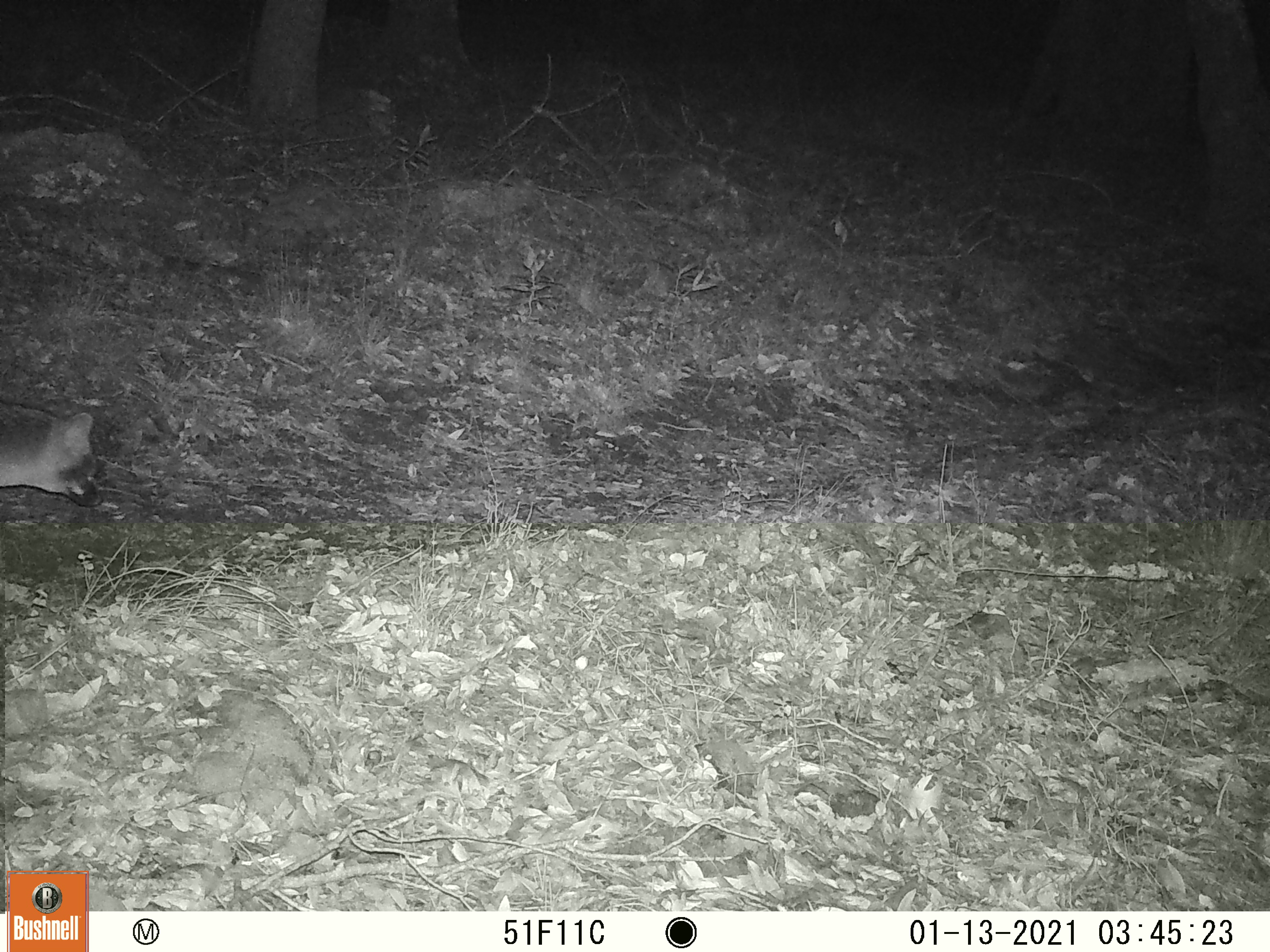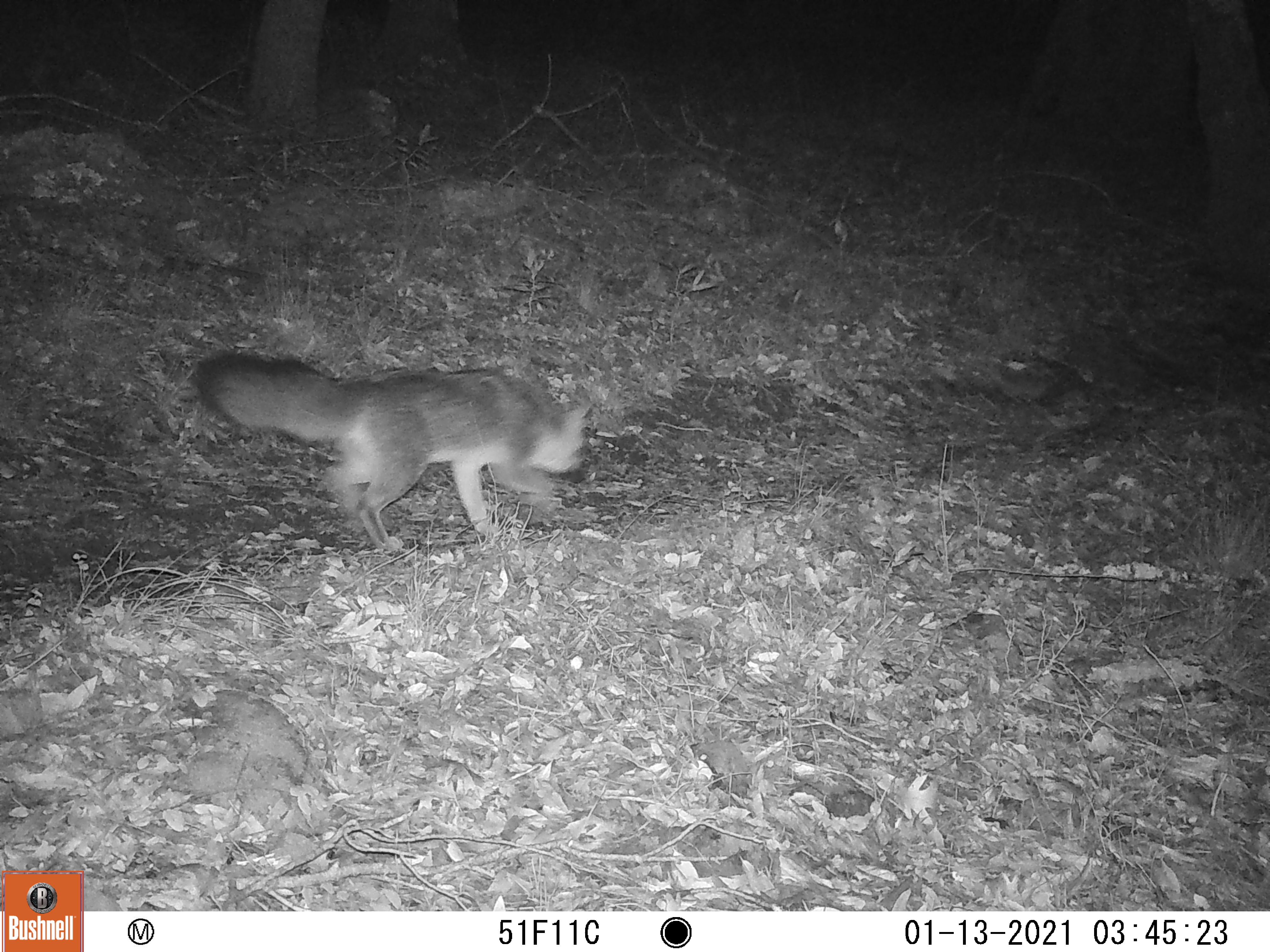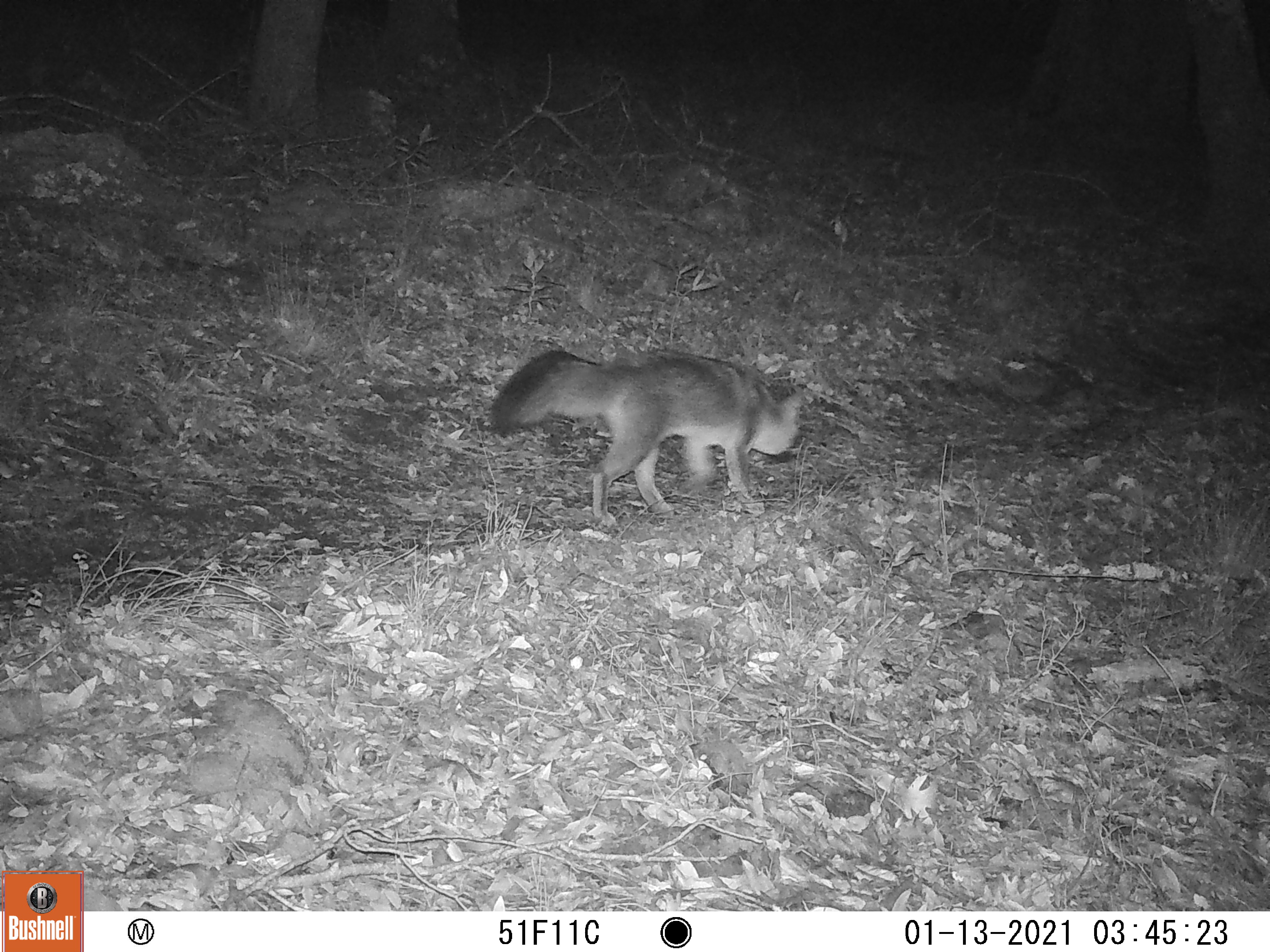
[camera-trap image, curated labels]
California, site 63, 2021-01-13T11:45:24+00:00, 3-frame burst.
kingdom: Animalia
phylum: Chordata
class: Mammalia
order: Carnivora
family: Canidae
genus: Urocyon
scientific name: Urocyon cinereoargenteus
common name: gray fox